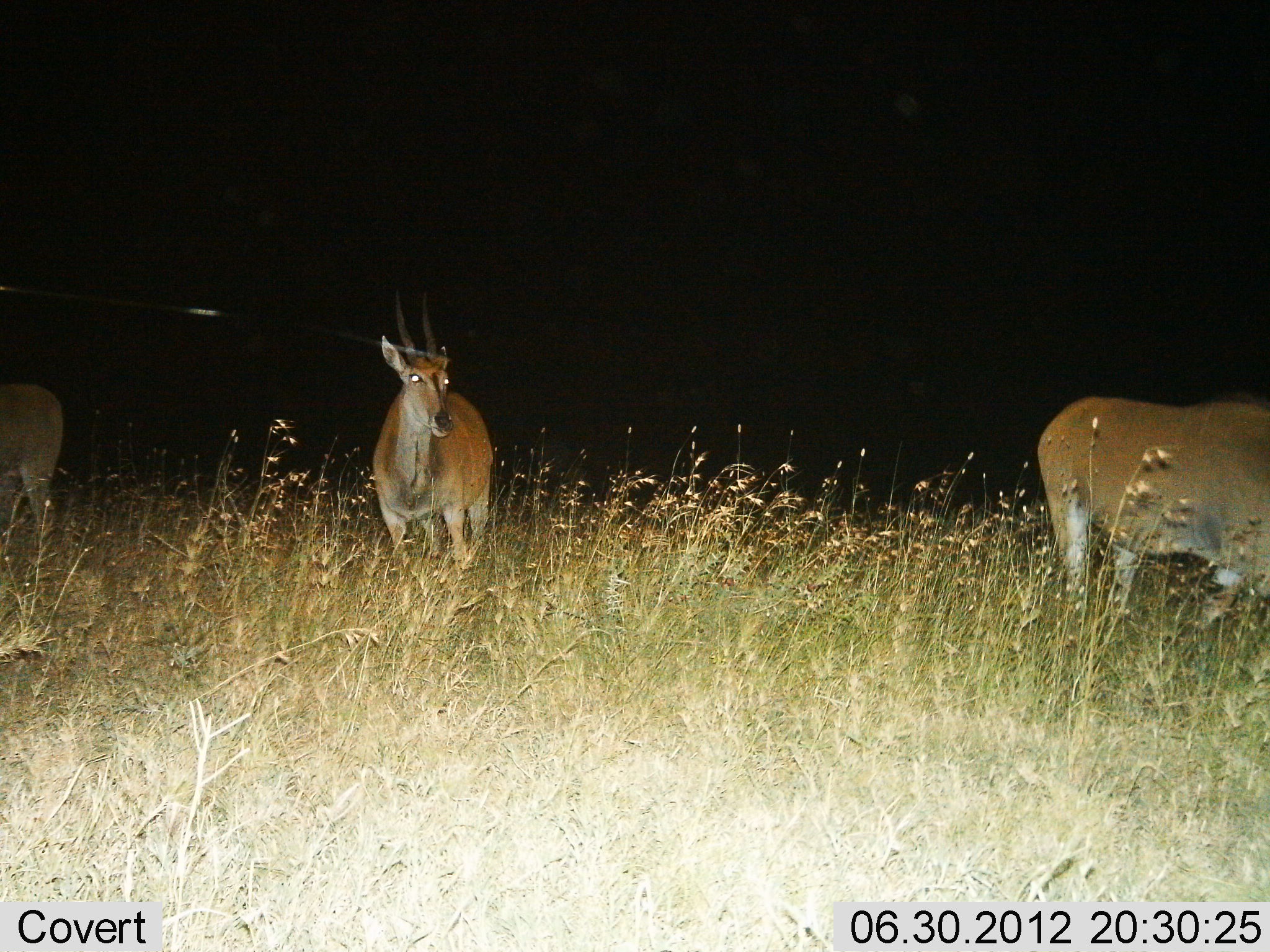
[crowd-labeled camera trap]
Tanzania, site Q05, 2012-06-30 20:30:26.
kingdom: Animalia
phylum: Chordata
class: Mammalia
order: Artiodactyla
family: Bovidae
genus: Tragelaphus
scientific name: Tragelaphus oryx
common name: eland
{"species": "eland (Tragelaphus oryx)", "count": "3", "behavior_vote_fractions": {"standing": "100%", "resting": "0%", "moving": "0%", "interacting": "0%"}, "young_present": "0%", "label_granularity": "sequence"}